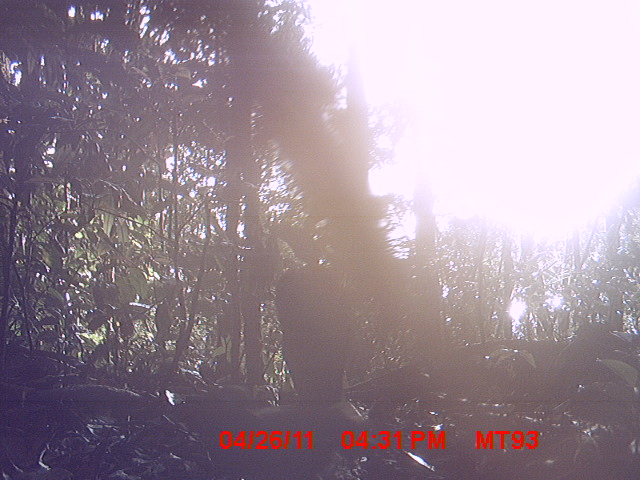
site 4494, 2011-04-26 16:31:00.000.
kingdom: Animalia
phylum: Chordata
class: Aves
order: Cuculiformes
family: Cuculidae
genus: Coua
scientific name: Coua serriana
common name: red-breasted coua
Coua serriana (red-breasted coua), count 2.